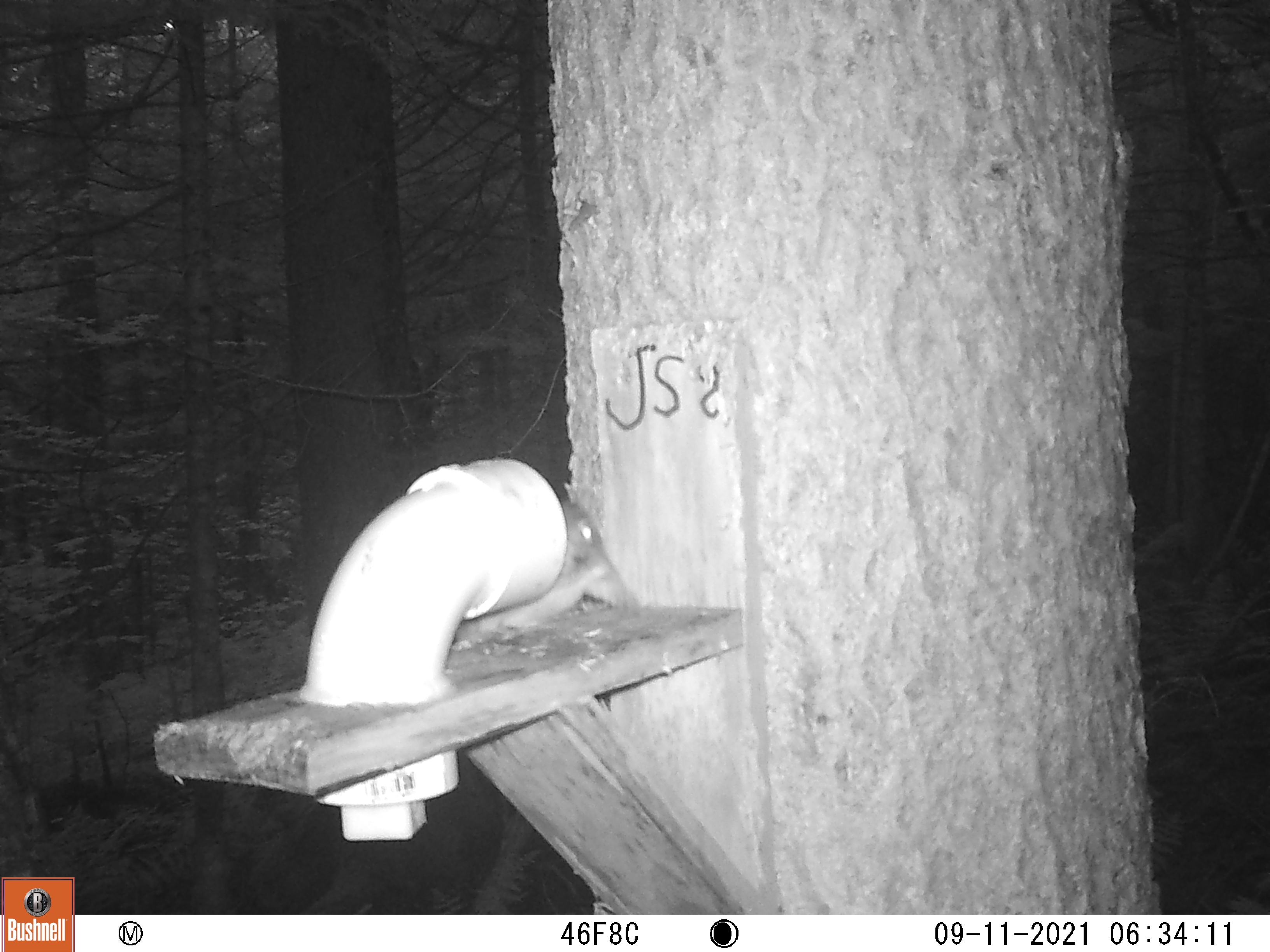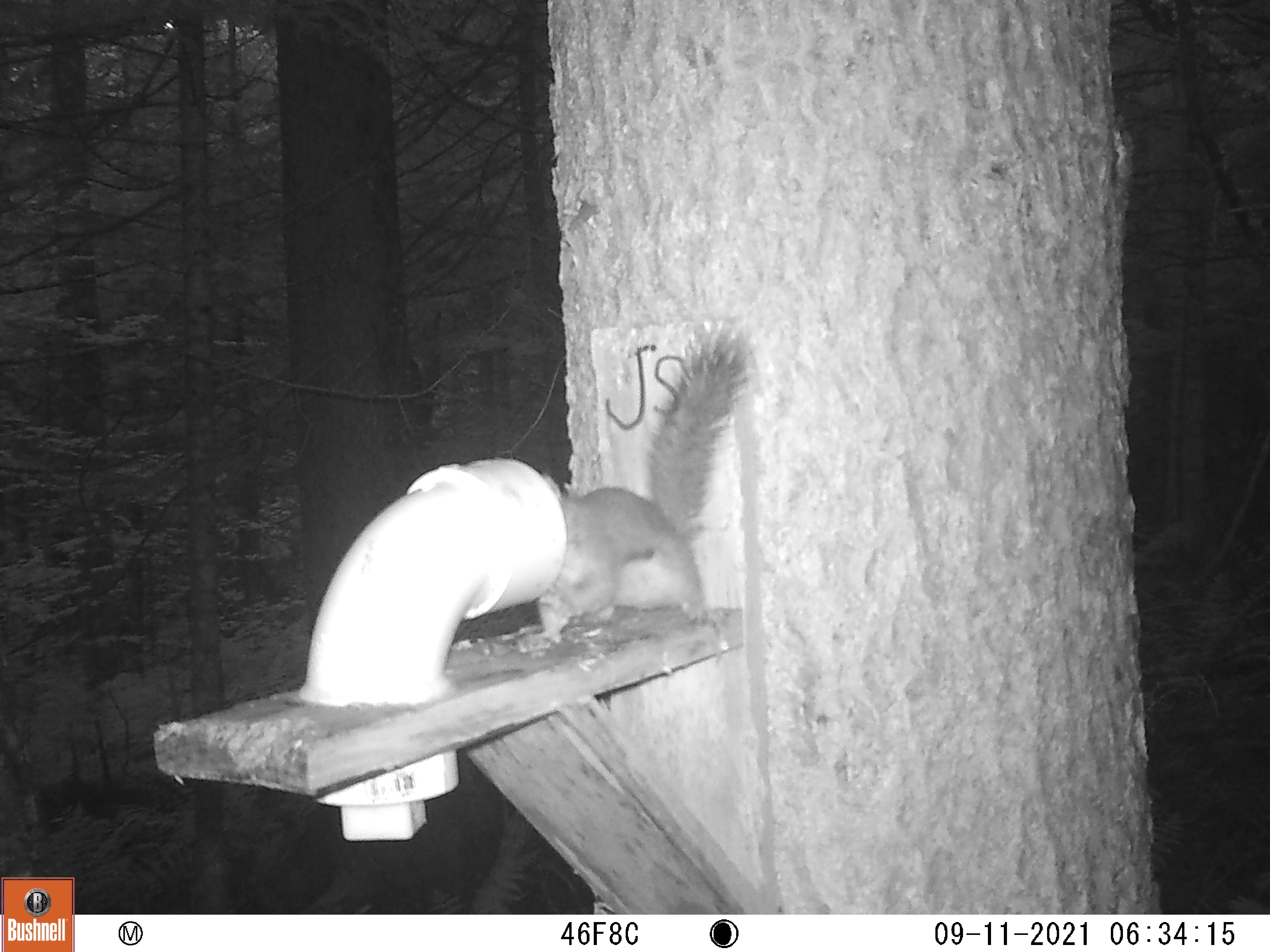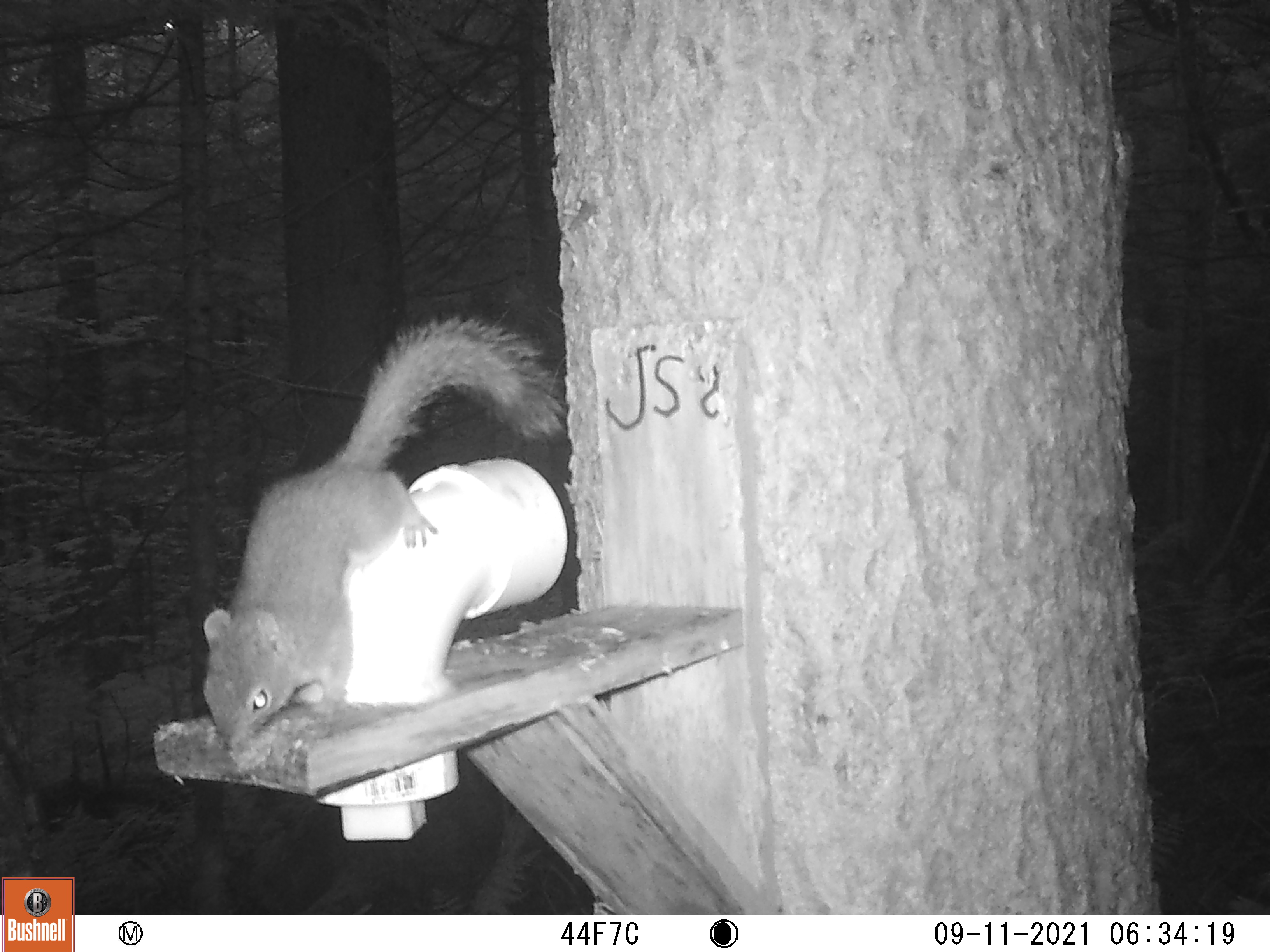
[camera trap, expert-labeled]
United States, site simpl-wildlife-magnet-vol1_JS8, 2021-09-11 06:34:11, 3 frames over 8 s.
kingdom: Animalia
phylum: Chordata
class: Mammalia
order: Rodentia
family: Sciuridae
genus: Tamiasciurus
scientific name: Tamiasciurus hudsonicus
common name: red squirrel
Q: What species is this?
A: Red squirrel (Tamiasciurus hudsonicus).